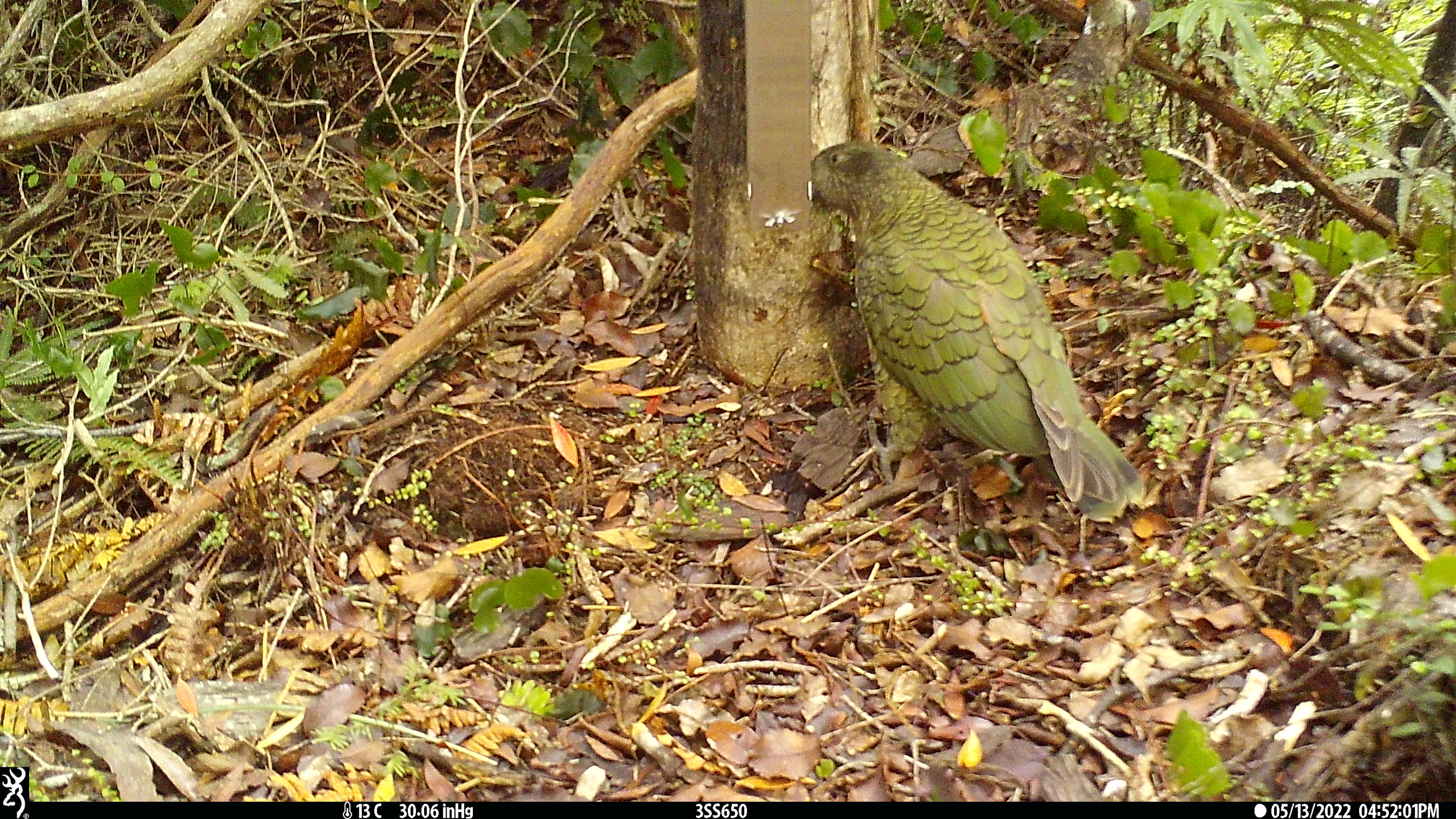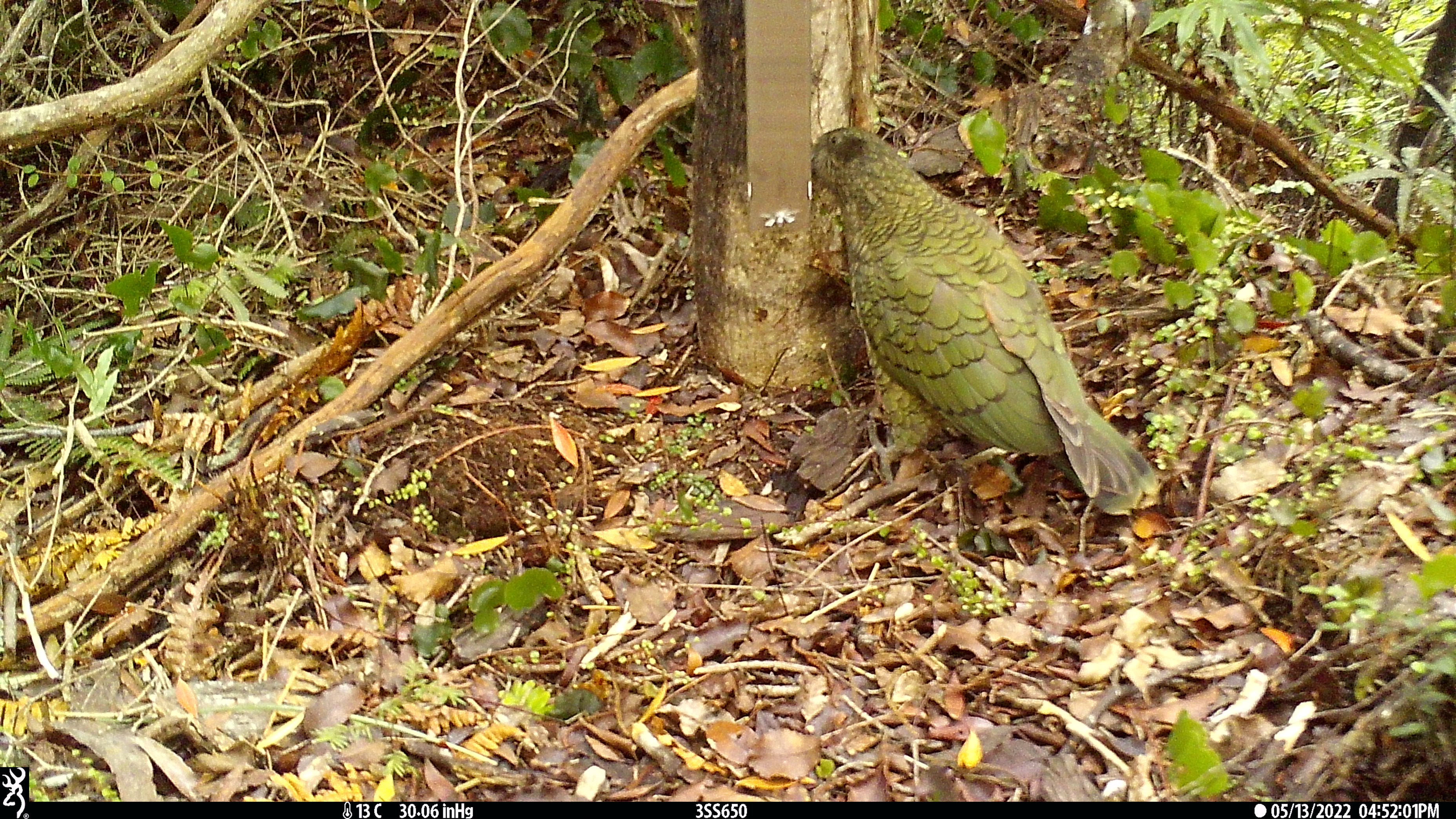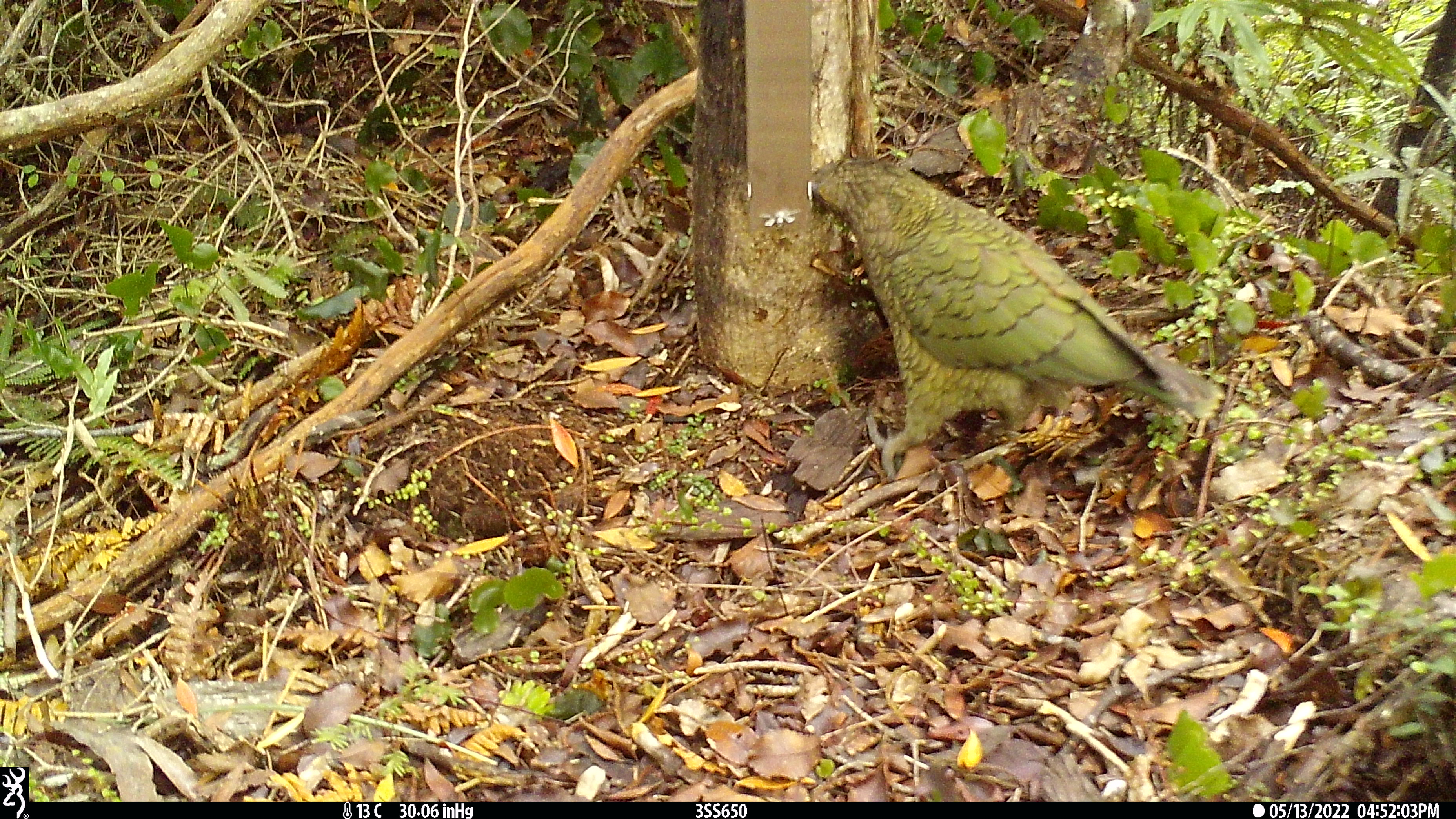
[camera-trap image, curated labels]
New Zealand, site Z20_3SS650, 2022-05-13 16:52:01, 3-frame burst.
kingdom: Animalia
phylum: Chordata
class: Aves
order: Psittaciformes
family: Strigopidae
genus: Nestor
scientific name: Nestor notabilis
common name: kea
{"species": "kea (Nestor notabilis)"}